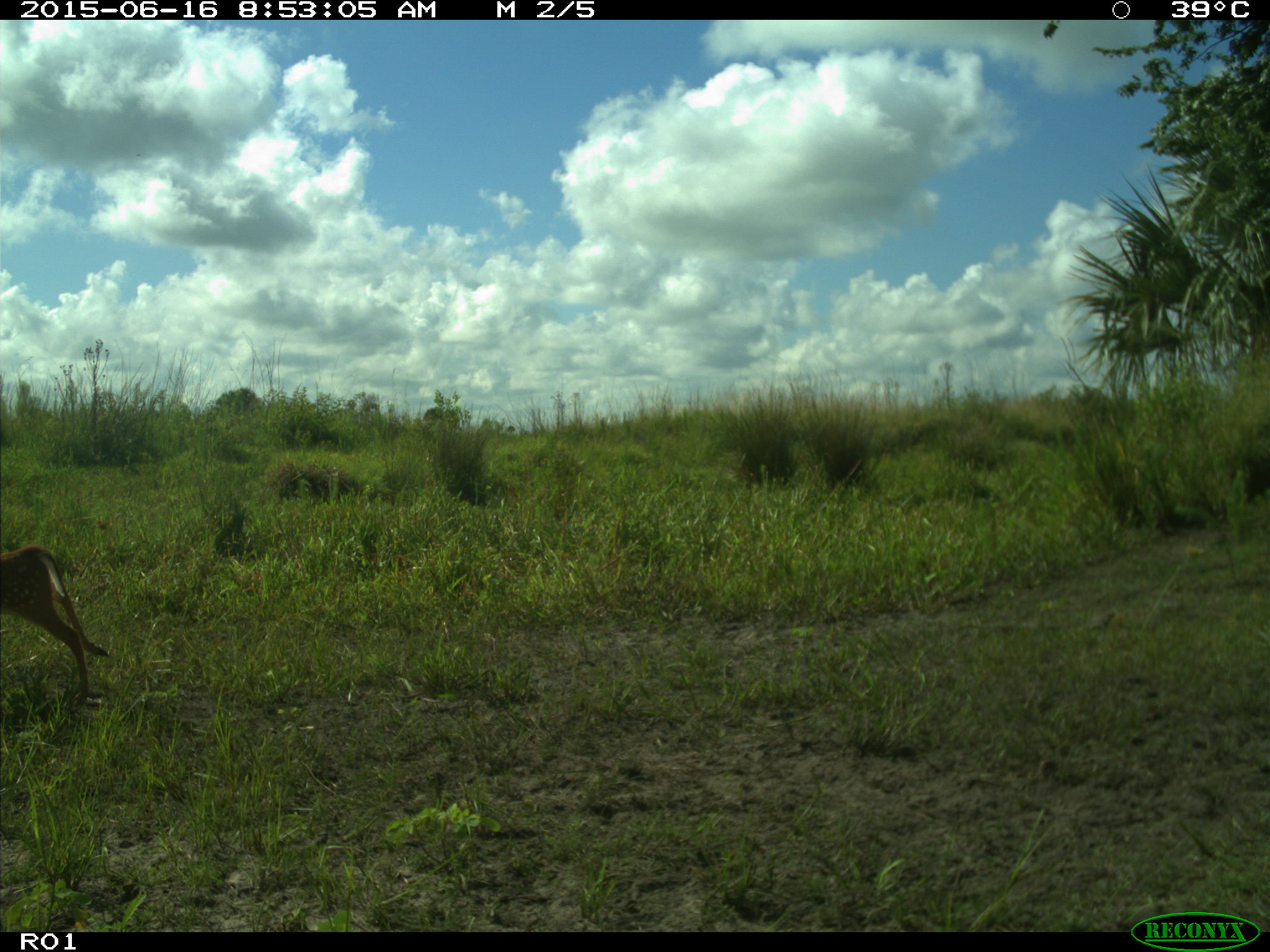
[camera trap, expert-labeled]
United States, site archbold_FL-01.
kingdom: Animalia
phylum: Chordata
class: Mammalia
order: Artiodactyla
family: Cervidae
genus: Odocoileus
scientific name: Odocoileus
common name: deer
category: unidentified deer